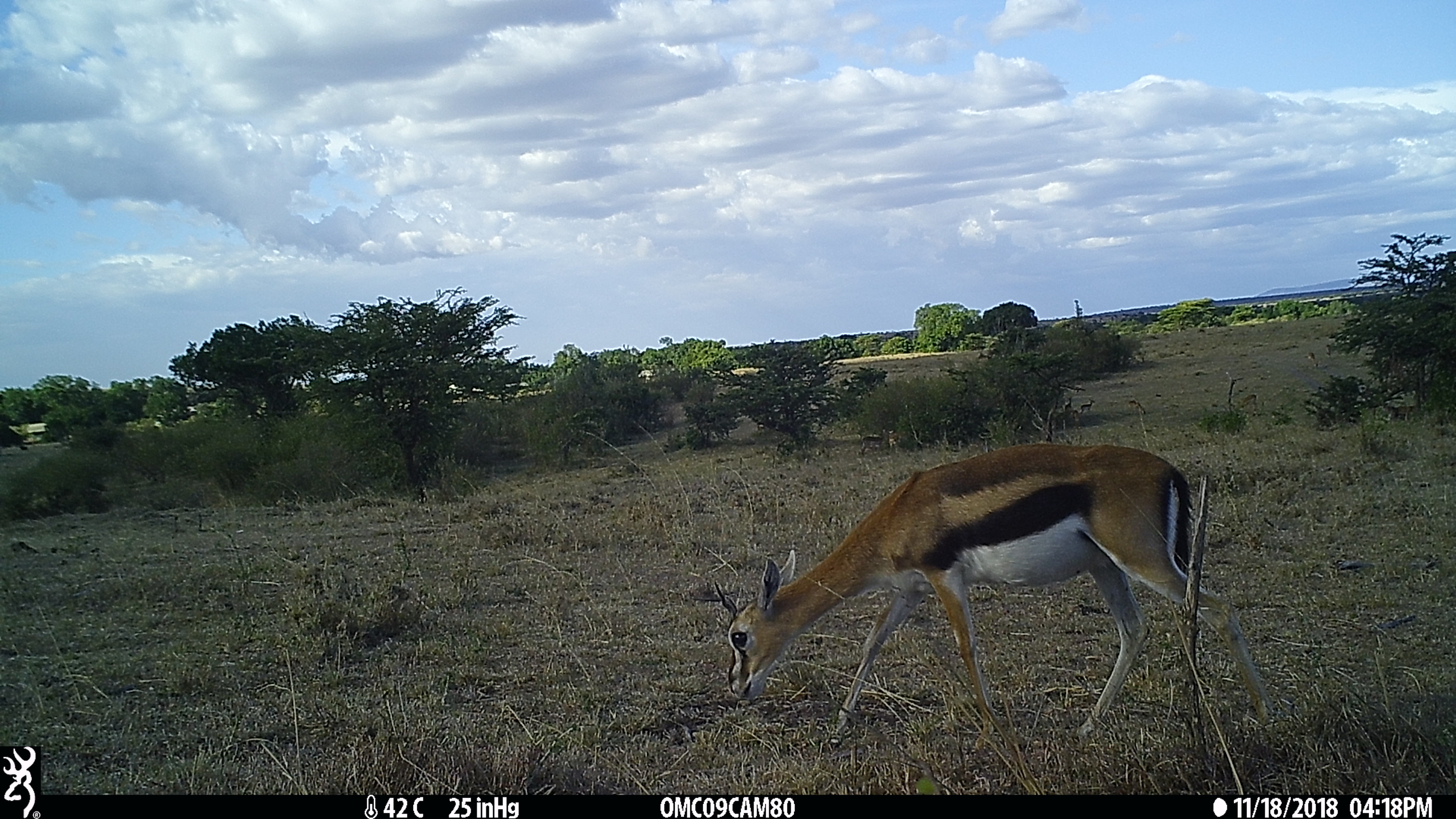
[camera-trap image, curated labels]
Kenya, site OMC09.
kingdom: Animalia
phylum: Chordata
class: Mammalia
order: Artiodactyla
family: Bovidae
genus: Eudorcas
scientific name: Eudorcas thomsonii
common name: thomon's gazelle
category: gazelle thomsons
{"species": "gazelle thomsons (thomon's gazelle) (Eudorcas thomsonii)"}